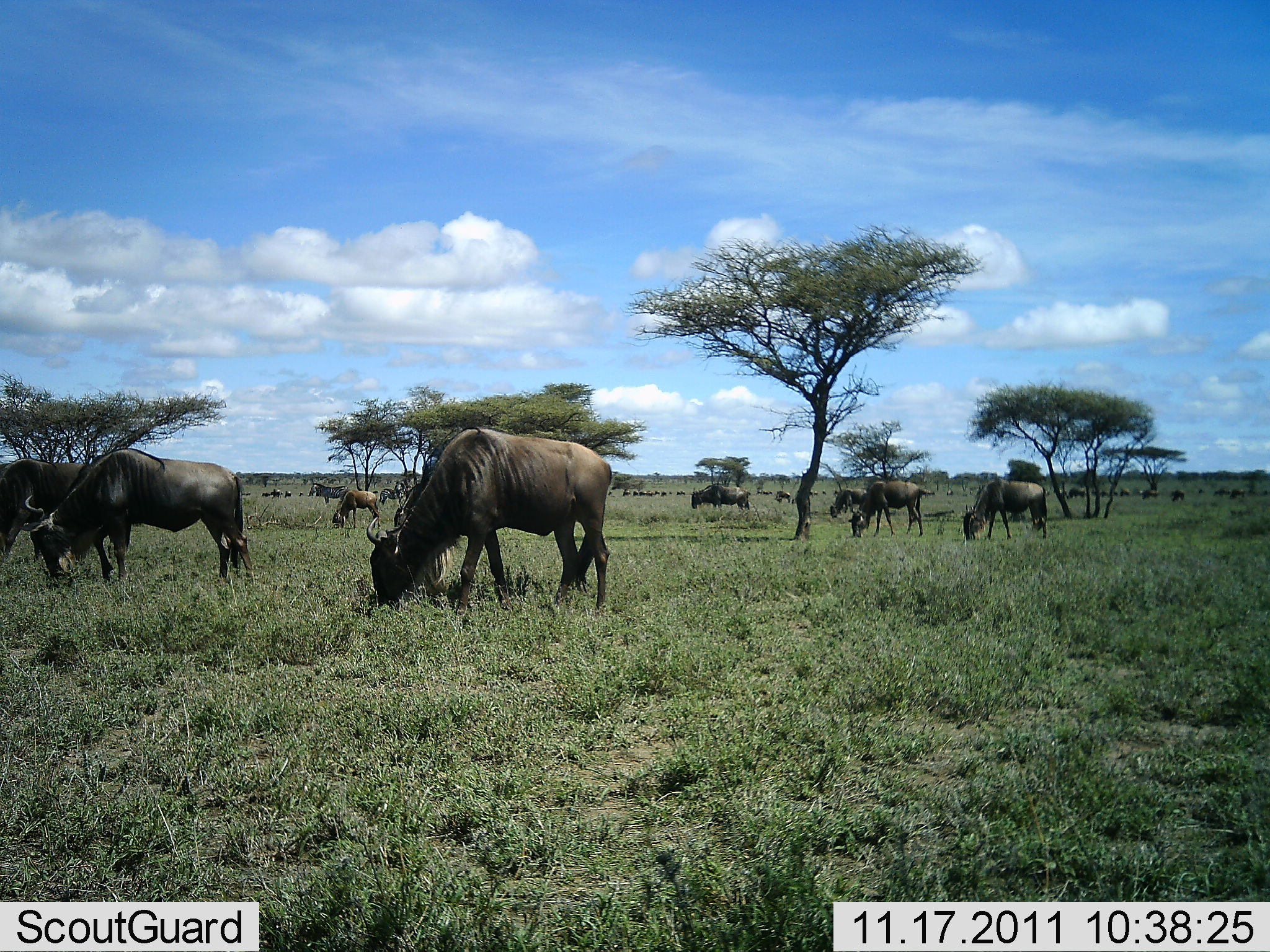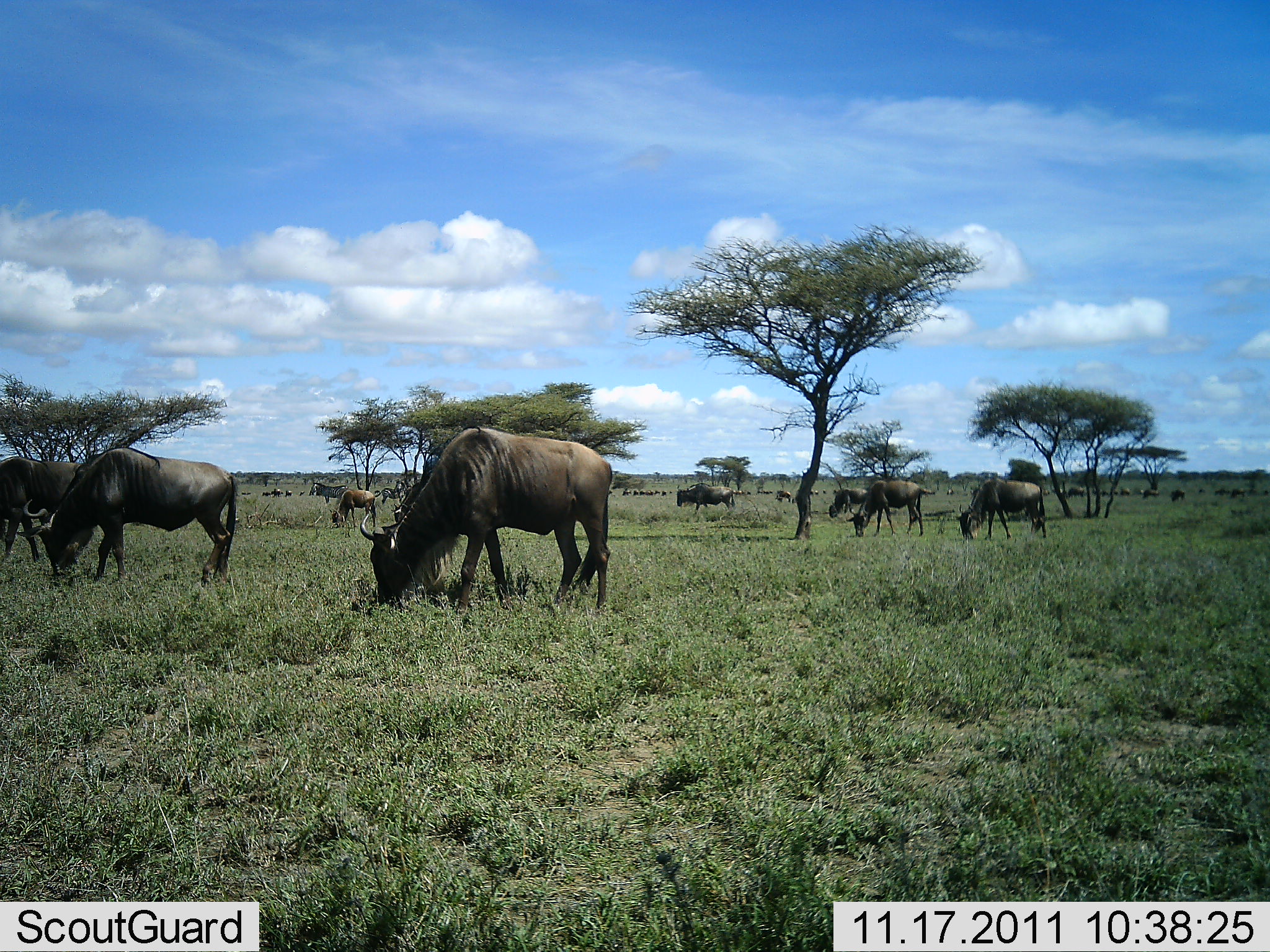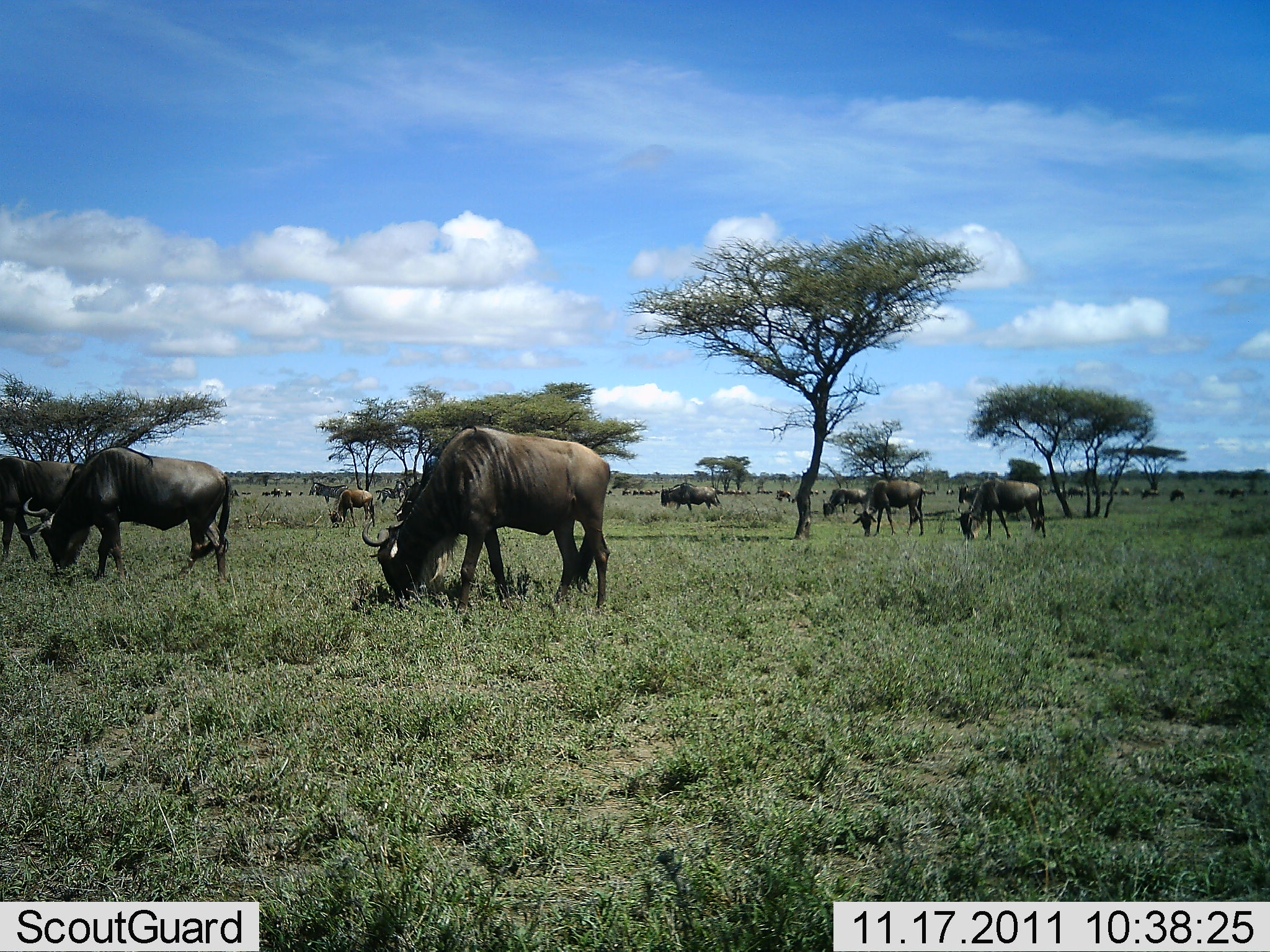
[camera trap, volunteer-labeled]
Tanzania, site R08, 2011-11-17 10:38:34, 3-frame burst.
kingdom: Animalia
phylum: Chordata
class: Mammalia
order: Artiodactyla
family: Bovidae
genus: Connochaetes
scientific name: Connochaetes taurinus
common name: blue wildebeest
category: wildebeest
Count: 11-50.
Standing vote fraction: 43%.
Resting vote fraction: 14%.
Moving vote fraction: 50%.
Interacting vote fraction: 7%.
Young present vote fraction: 7%.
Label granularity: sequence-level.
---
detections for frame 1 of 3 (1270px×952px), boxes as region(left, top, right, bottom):
animal: region(365, 424, 614, 616); region(23, 448, 257, 586); region(0, 455, 140, 583); region(962, 476, 1051, 541); region(849, 480, 936, 540); region(332, 489, 382, 530); region(689, 483, 755, 512); region(830, 487, 867, 520); region(306, 479, 349, 505); region(378, 481, 405, 505); region(774, 491, 793, 505); region(607, 490, 613, 496)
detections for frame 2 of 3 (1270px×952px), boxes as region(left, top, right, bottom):
animal: region(358, 423, 614, 618); region(14, 444, 238, 591); region(0, 455, 82, 562); region(955, 476, 1048, 540); region(846, 479, 936, 538); region(675, 482, 736, 513); region(330, 489, 378, 527); region(828, 488, 868, 518); region(307, 482, 349, 503); region(375, 480, 406, 504); region(1170, 488, 1187, 501); region(775, 490, 791, 502); region(1230, 487, 1246, 498); region(607, 489, 614, 495); region(374, 489, 380, 494)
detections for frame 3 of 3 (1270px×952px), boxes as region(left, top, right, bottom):
animal: region(361, 426, 612, 621); region(15, 443, 234, 585); region(0, 451, 83, 562); region(957, 478, 1047, 540); region(852, 479, 934, 538); region(959, 482, 1021, 522); region(328, 489, 376, 527); region(660, 485, 721, 511); region(823, 489, 868, 517); region(308, 480, 349, 503); region(668, 483, 698, 511); region(377, 480, 405, 504); region(1169, 488, 1186, 503)